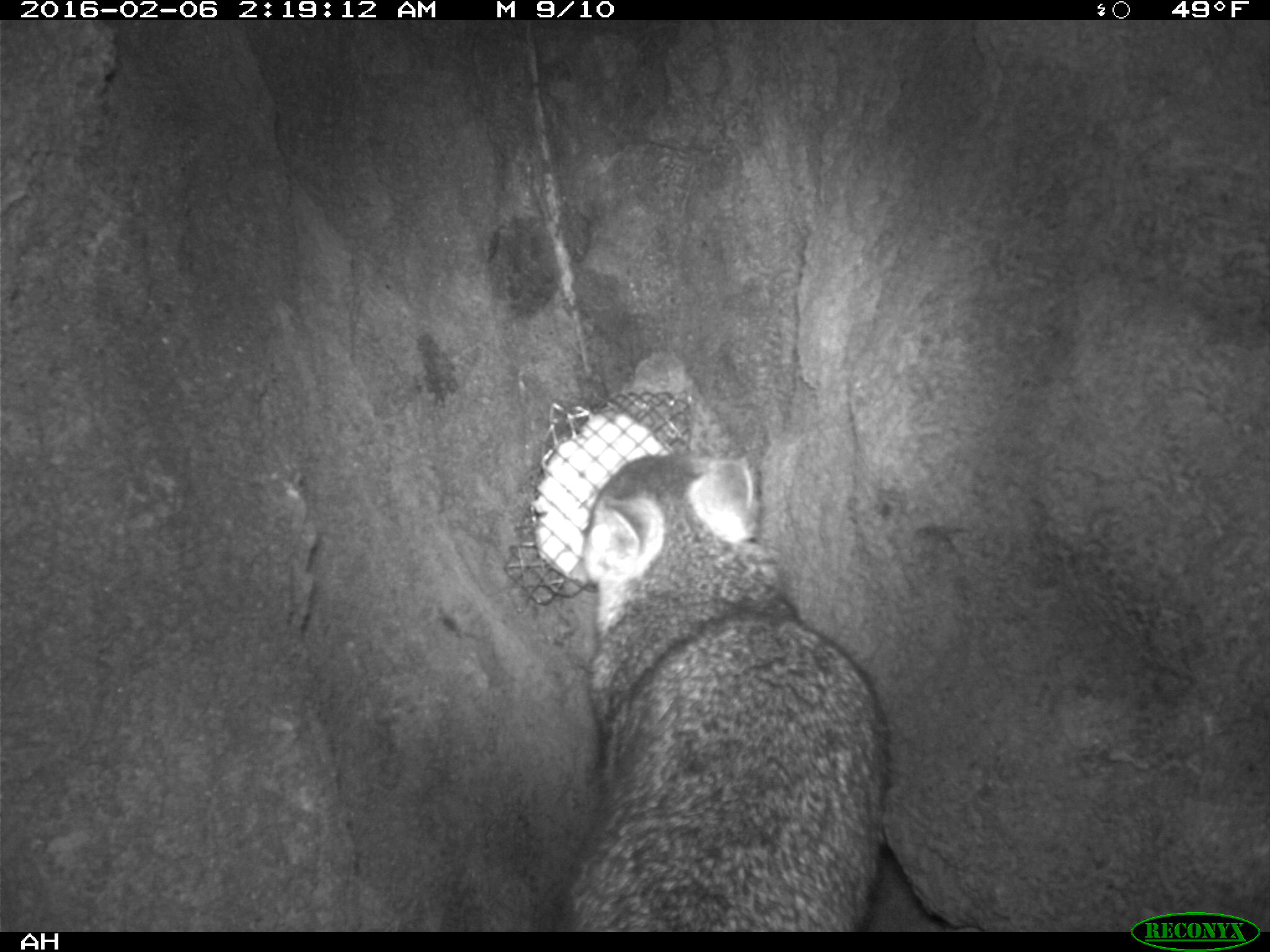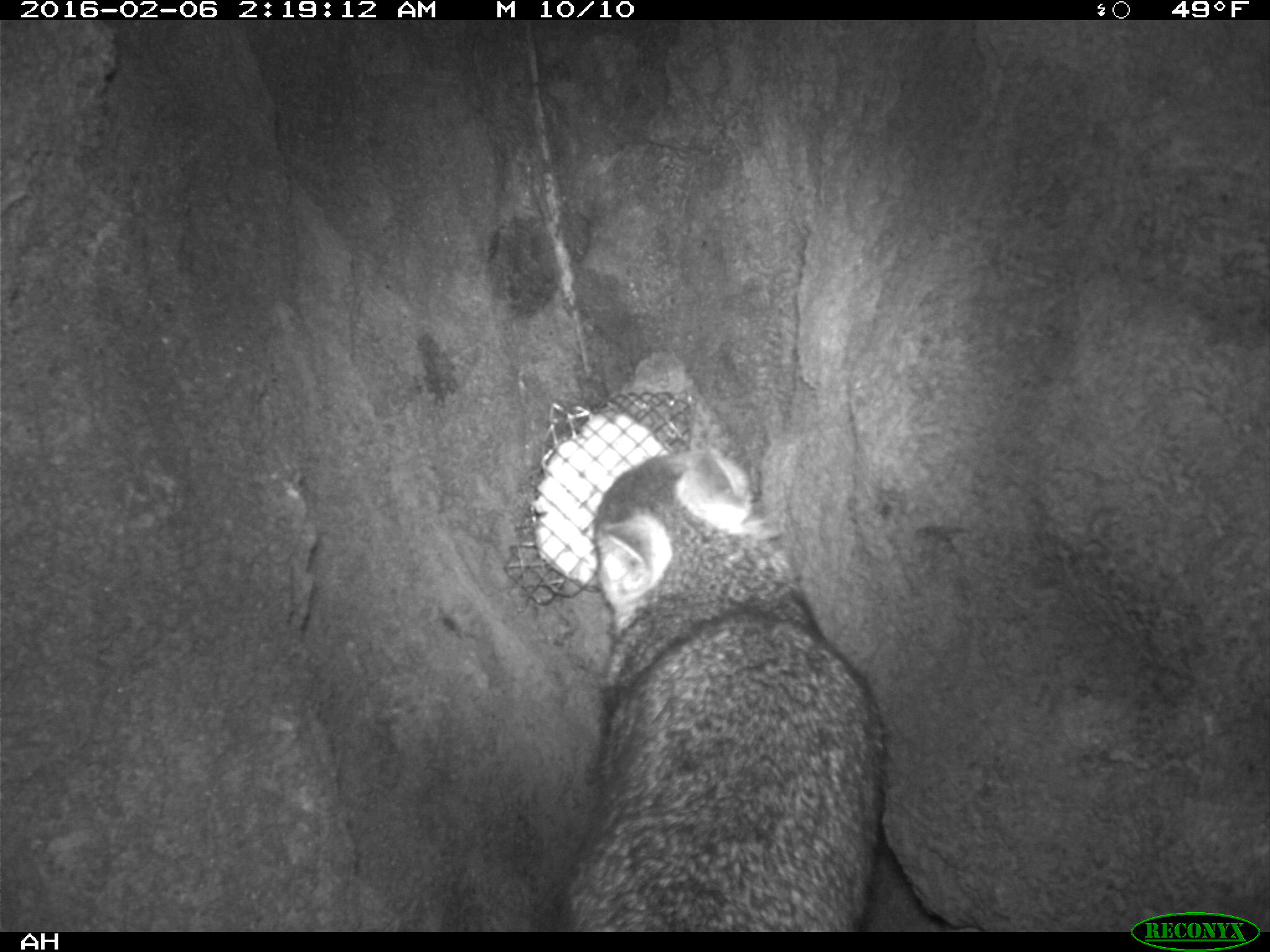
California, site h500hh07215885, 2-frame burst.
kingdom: Animalia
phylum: Chordata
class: Mammalia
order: Carnivora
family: Canidae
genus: Urocyon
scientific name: Urocyon littoralis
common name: island fox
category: fox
Fox (island fox) (Urocyon littoralis).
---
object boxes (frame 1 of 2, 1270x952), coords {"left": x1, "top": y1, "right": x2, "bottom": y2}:
fox: {"left": 554, "top": 451, "right": 887, "bottom": 933}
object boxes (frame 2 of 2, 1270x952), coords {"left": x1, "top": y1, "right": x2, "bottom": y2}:
fox: {"left": 541, "top": 447, "right": 884, "bottom": 932}